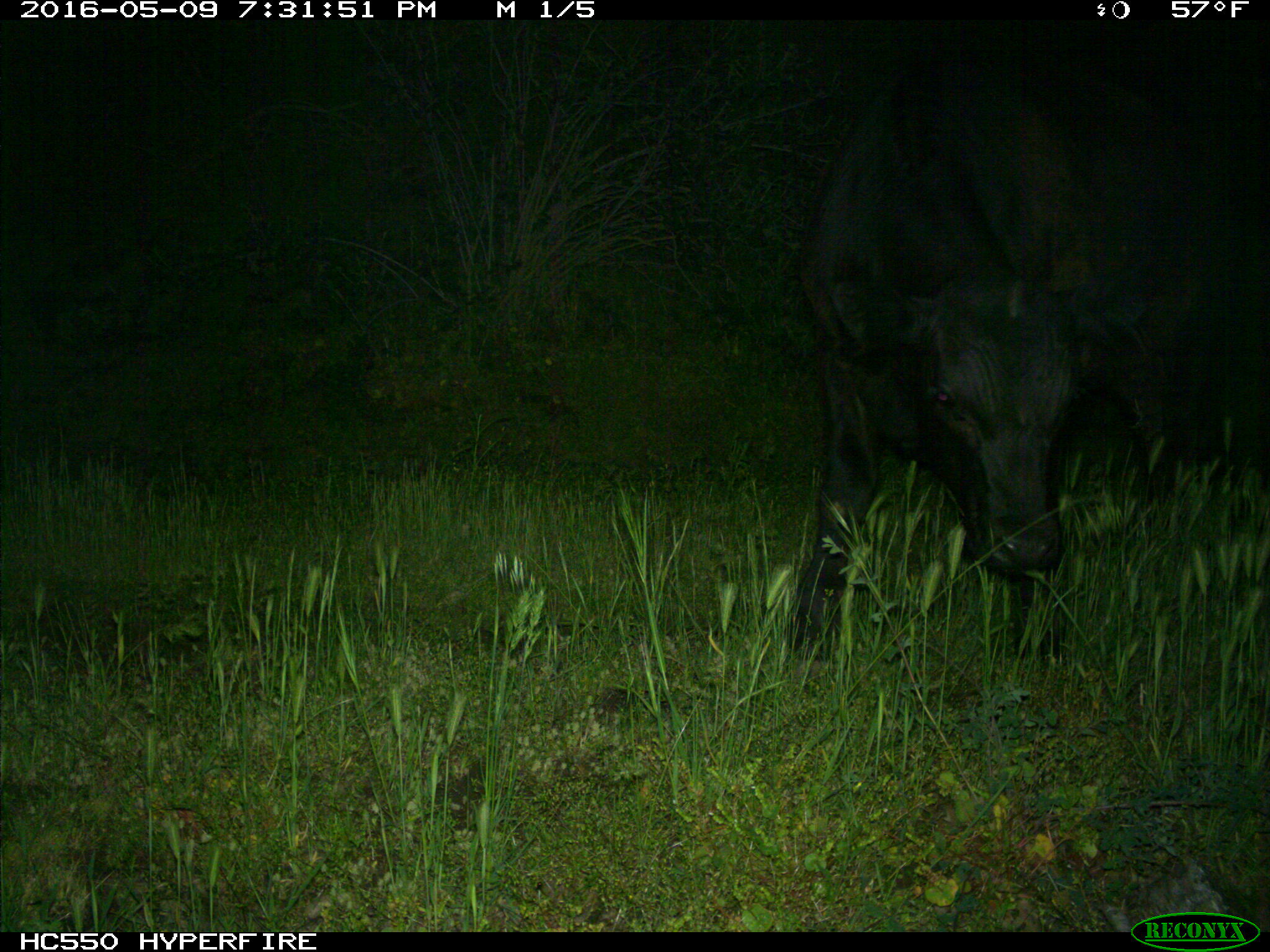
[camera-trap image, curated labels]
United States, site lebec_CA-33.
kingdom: Animalia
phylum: Chordata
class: Mammalia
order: Artiodactyla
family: Bovidae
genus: Bos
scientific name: Bos taurus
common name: domestic cow